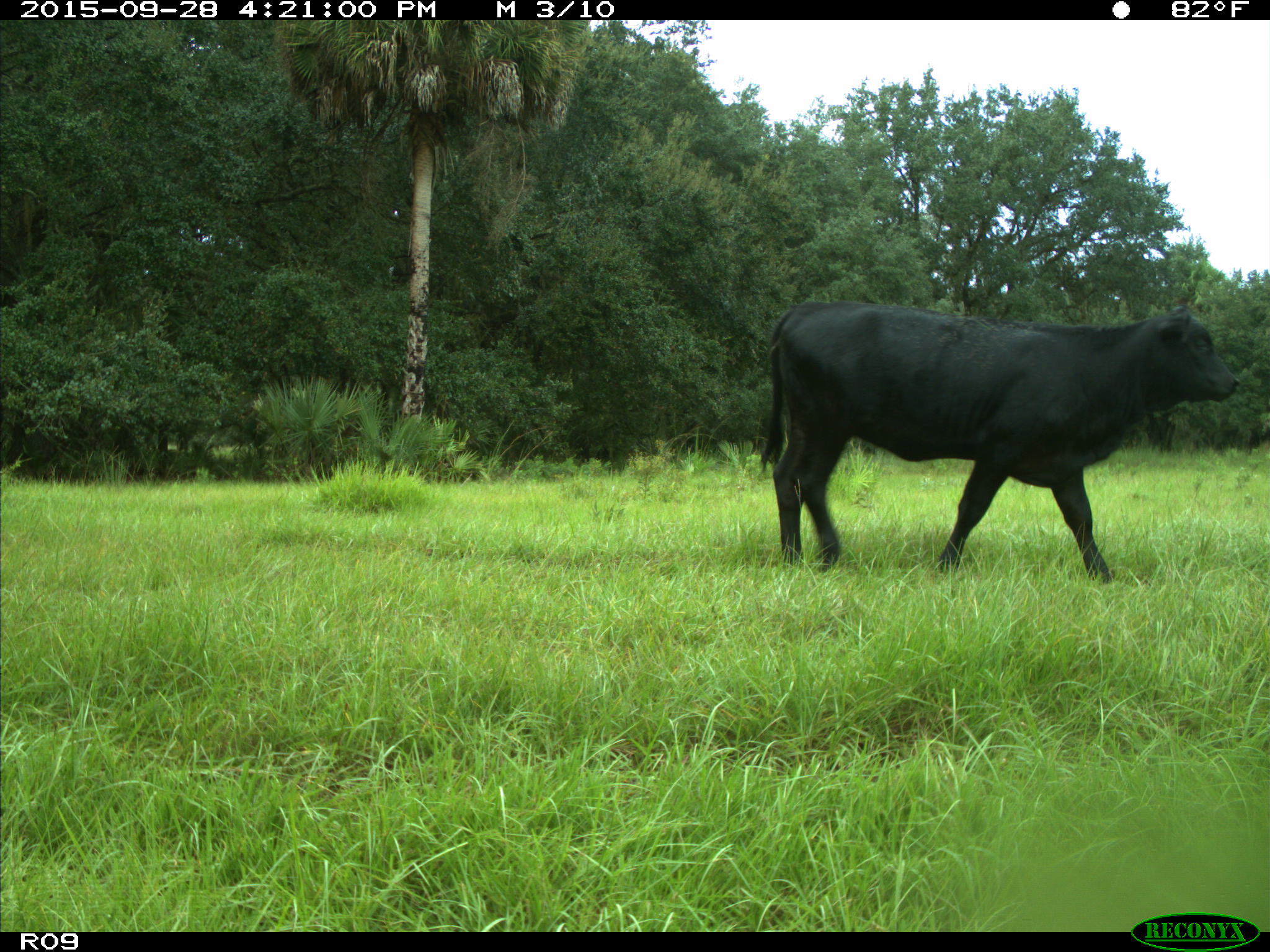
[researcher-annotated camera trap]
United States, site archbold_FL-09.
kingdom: Animalia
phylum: Chordata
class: Mammalia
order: Artiodactyla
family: Bovidae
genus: Bos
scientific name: Bos taurus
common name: domestic cow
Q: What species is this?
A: Bos taurus (domestic cow).